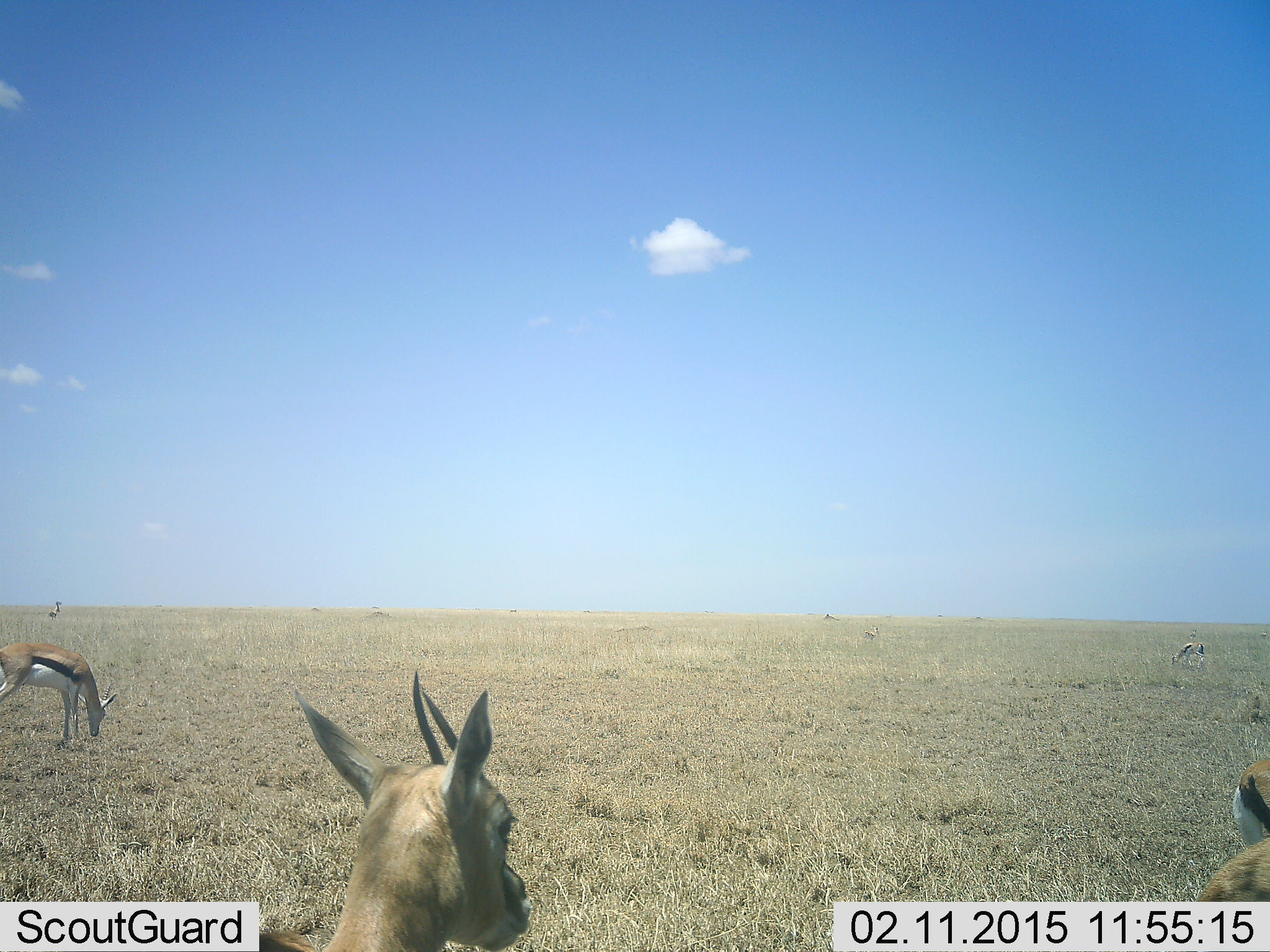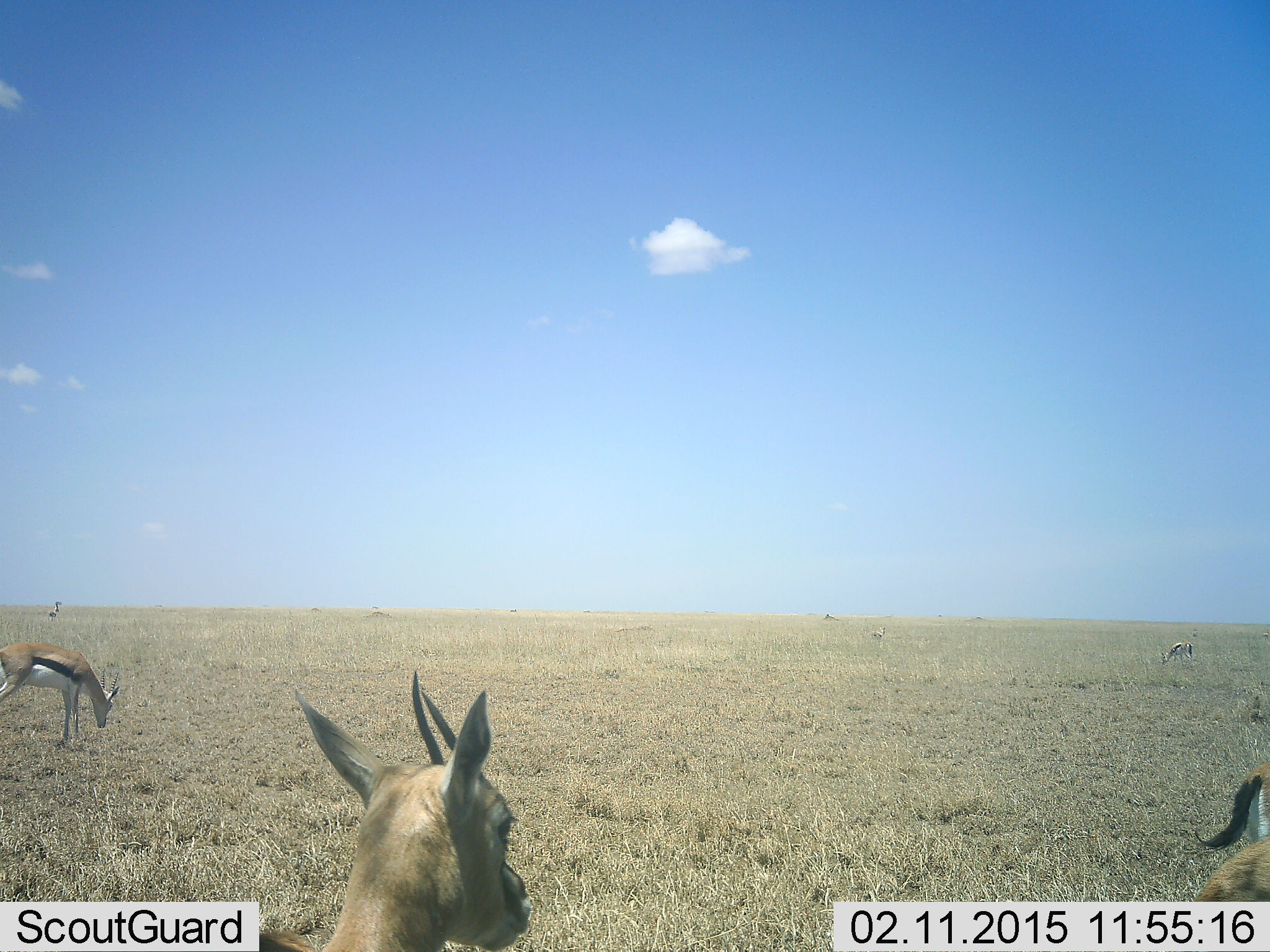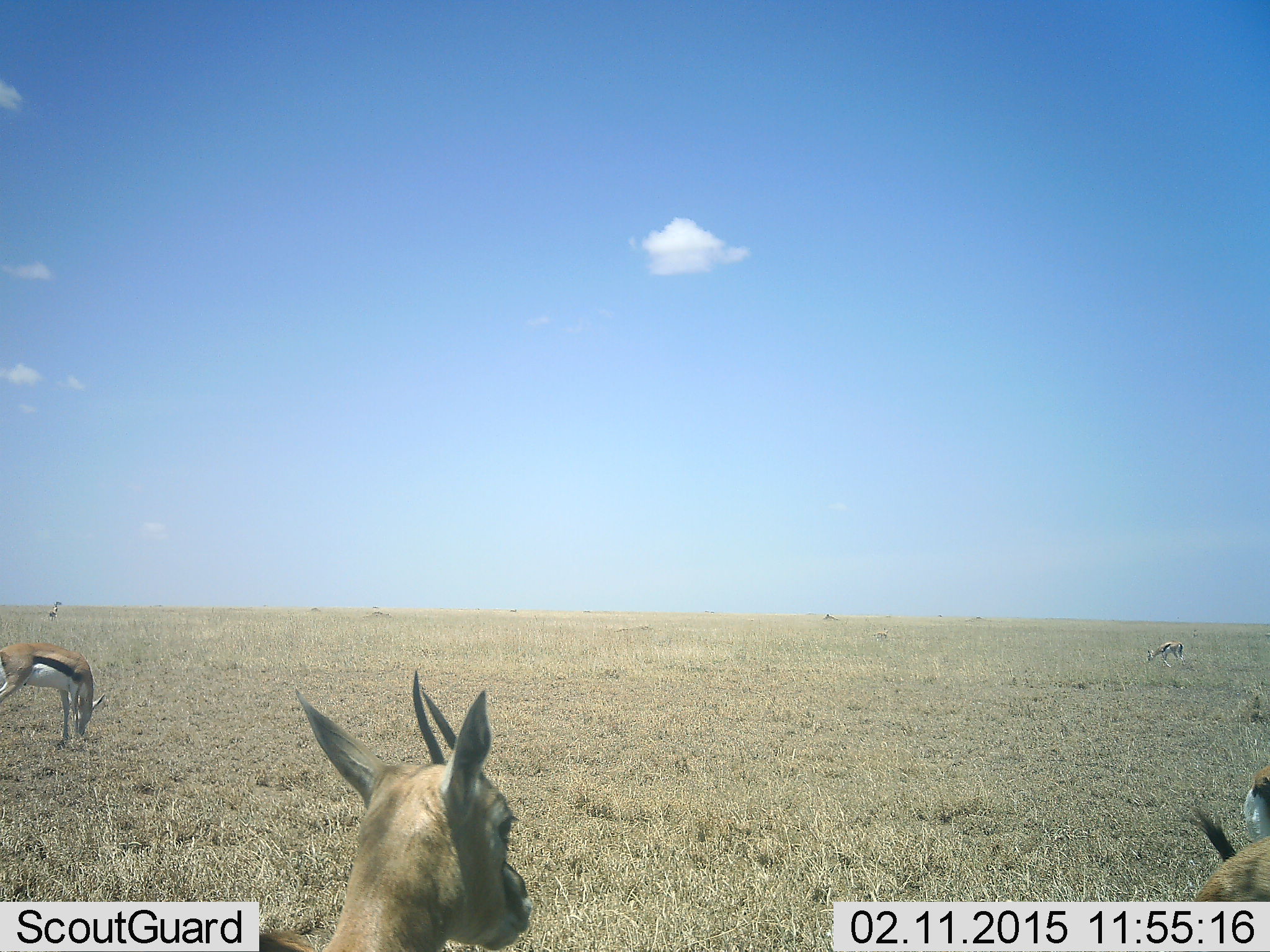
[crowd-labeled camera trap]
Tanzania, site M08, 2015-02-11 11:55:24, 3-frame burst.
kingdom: Animalia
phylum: Chordata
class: Mammalia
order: Artiodactyla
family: Bovidae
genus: Eudorcas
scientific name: Eudorcas thomsonii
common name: thomson's gazelle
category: gazellethomsons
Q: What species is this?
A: Gazellethomsons (thomson's gazelle) (Eudorcas thomsonii).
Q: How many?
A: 5.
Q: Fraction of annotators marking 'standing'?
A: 90%.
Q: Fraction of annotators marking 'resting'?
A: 10%.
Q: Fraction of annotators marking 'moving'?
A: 50%.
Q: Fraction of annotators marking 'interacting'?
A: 0%.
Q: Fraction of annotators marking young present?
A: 0%.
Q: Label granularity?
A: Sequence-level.